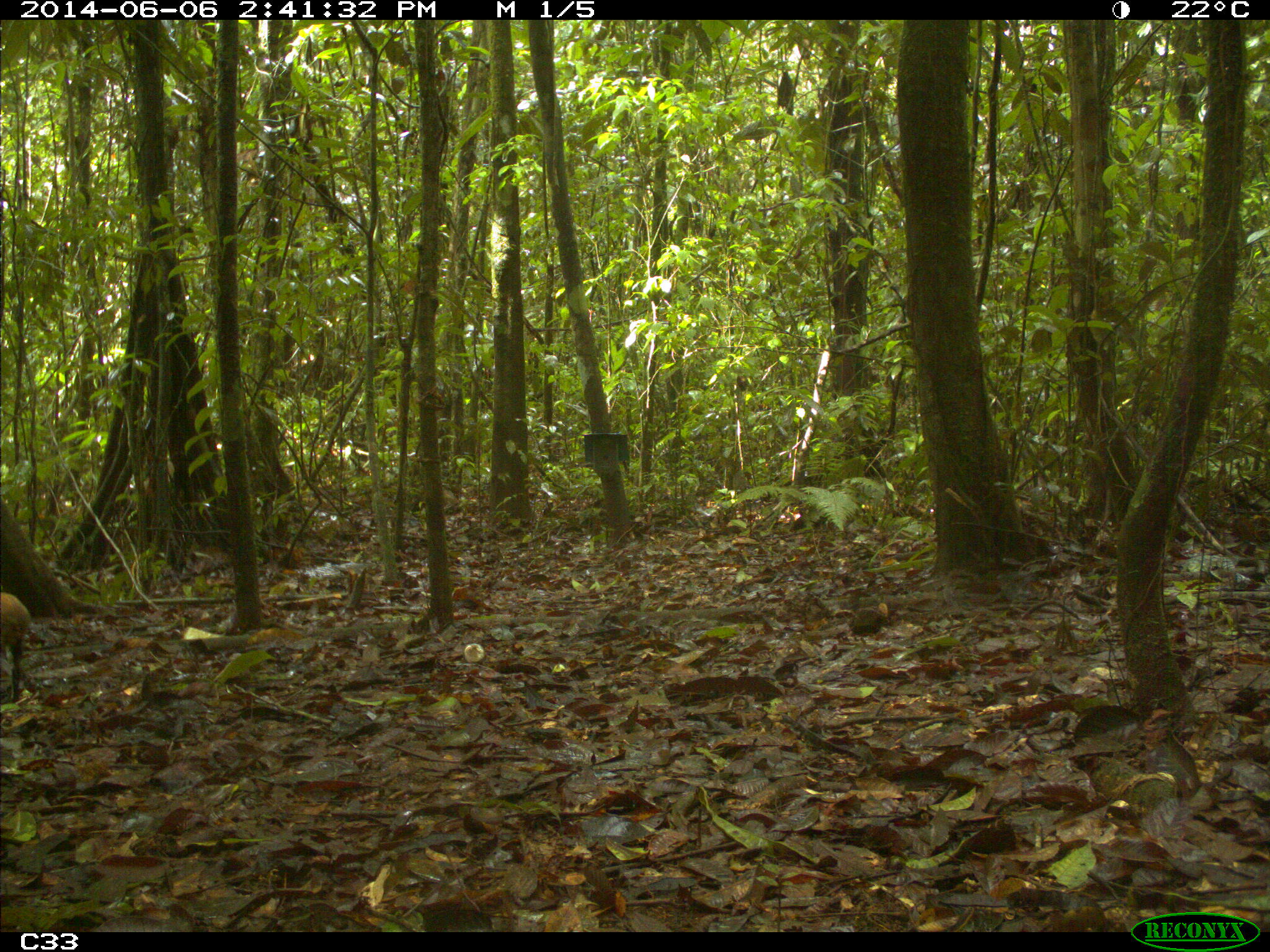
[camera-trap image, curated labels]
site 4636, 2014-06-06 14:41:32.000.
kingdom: Animalia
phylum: Chordata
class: Mammalia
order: Rodentia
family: Dasyproctidae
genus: Dasyprocta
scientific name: Dasyprocta leporina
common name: red-rumped agouti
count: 1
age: adult